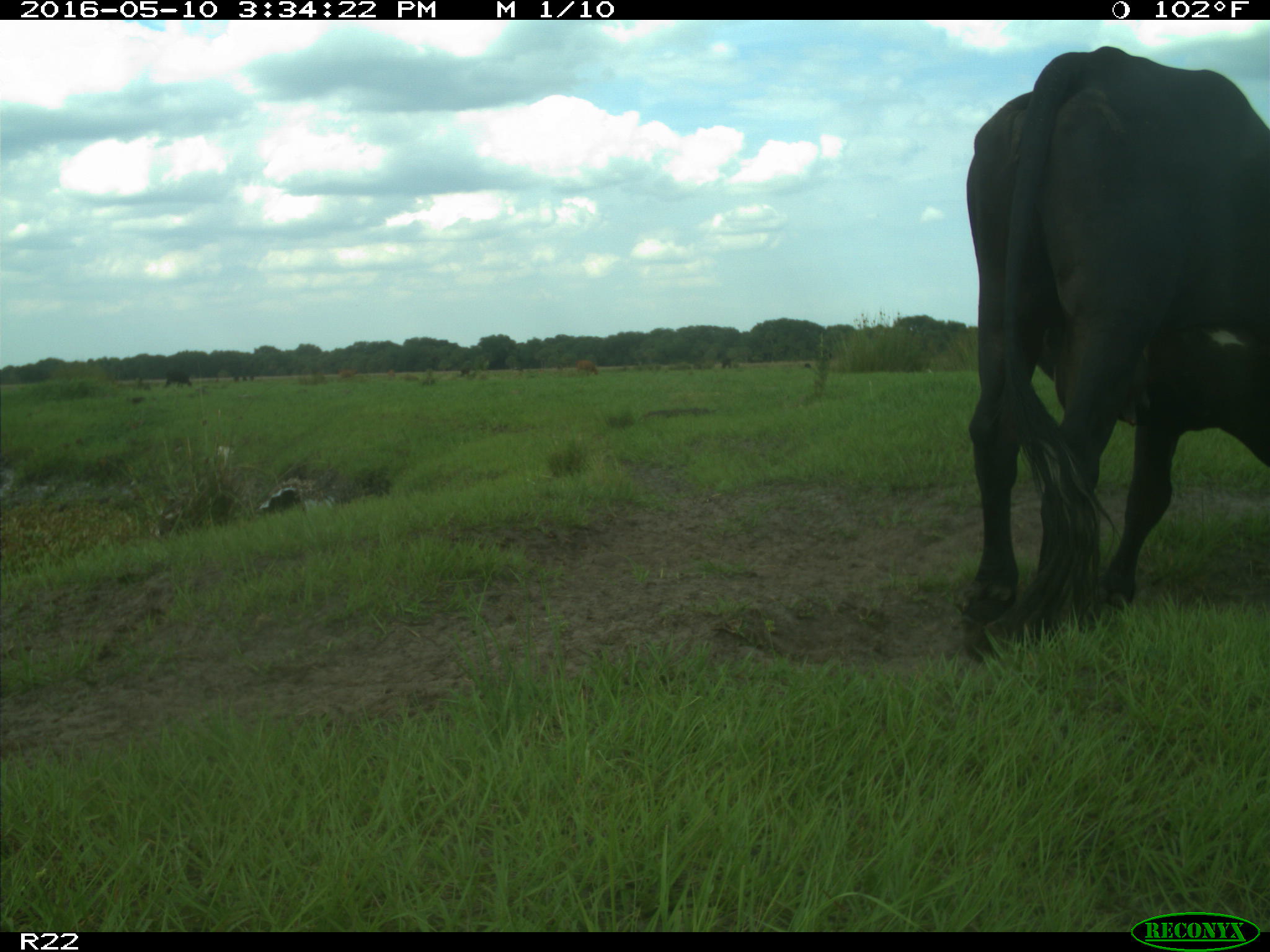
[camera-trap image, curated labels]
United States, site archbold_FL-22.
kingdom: Animalia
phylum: Chordata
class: Mammalia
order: Artiodactyla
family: Bovidae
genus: Bos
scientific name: Bos taurus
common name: domestic cow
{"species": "Bos taurus (domestic cow)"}